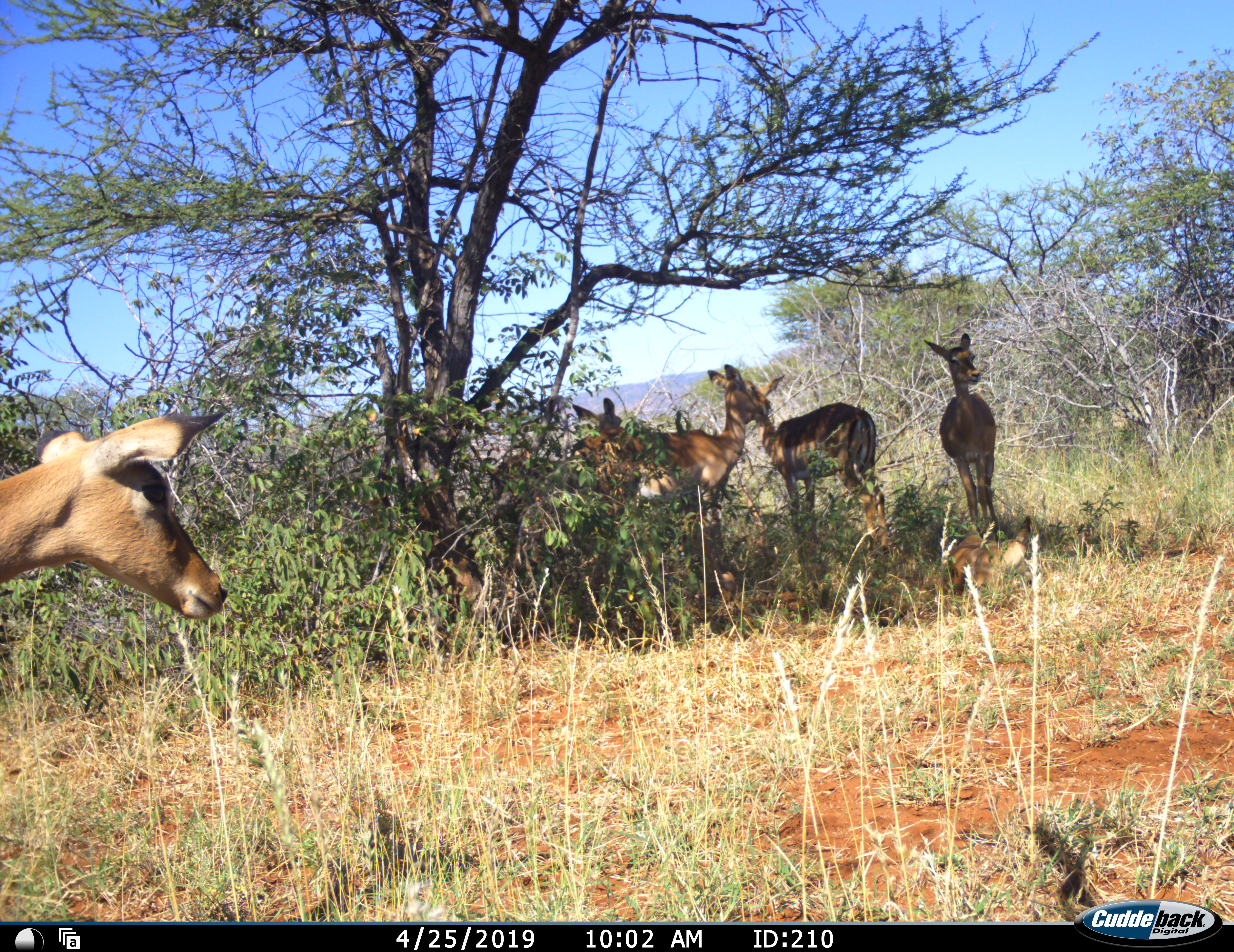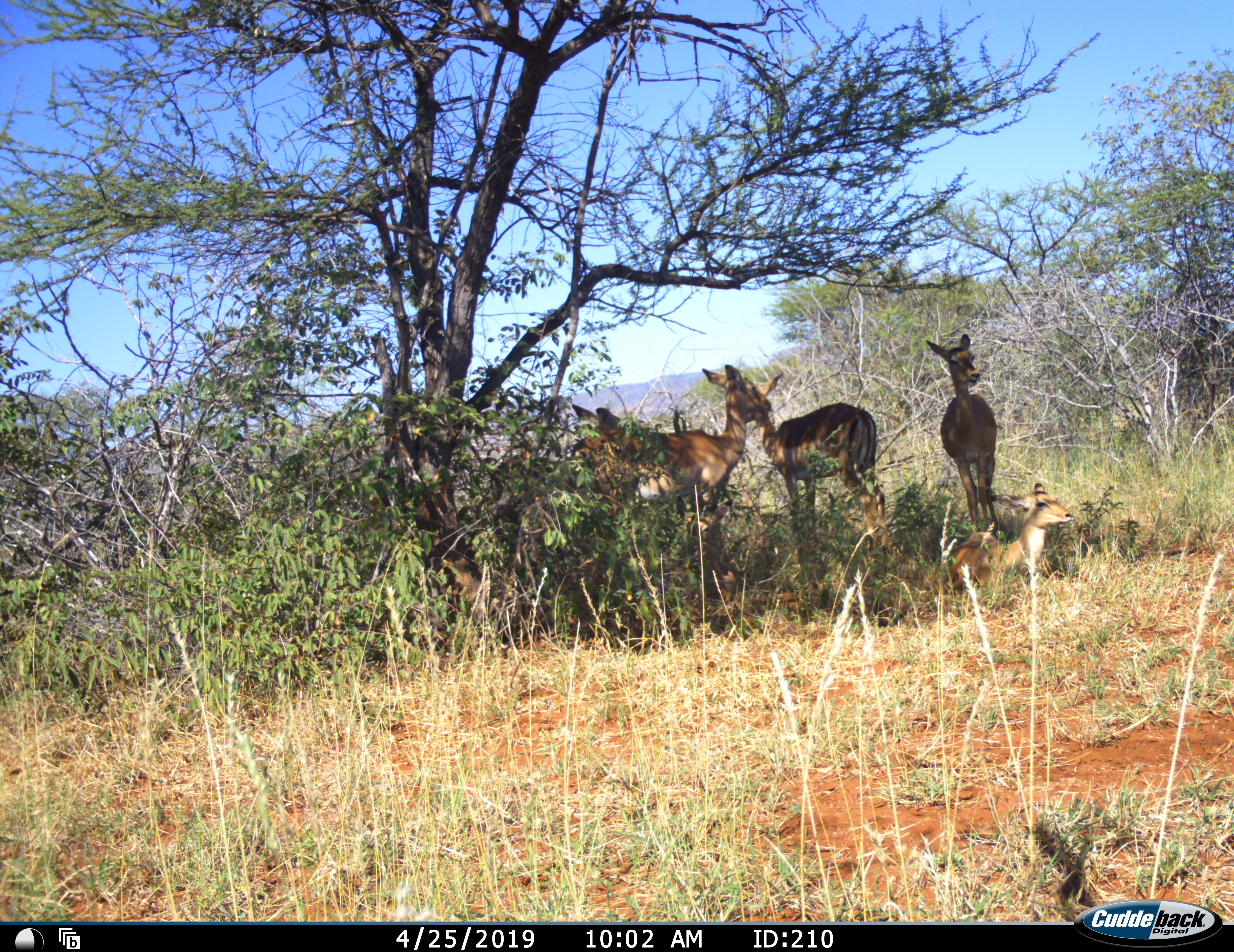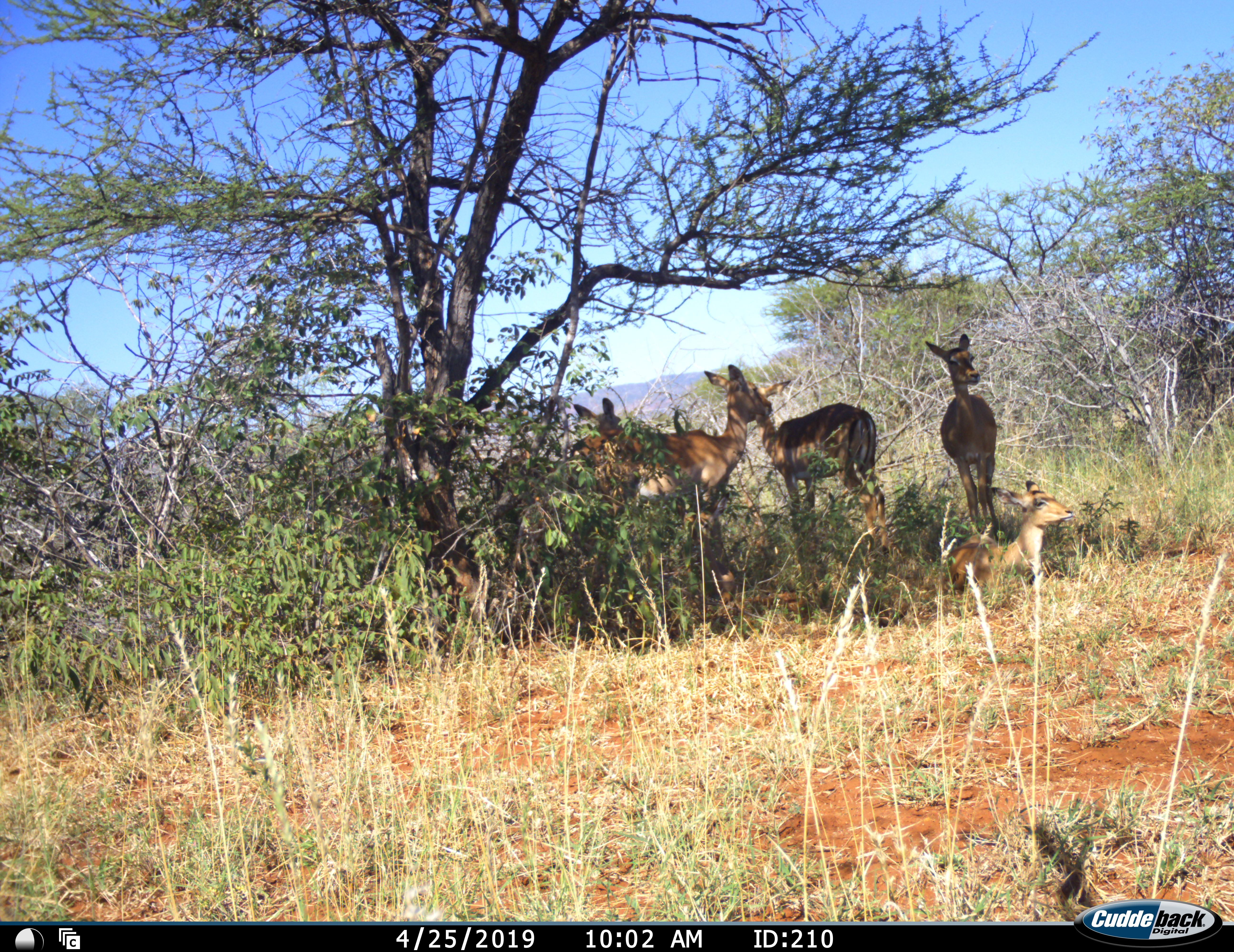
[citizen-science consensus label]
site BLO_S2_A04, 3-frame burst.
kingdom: Animalia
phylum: Chordata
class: Mammalia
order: Artiodactyla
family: Bovidae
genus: Aepyceros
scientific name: Aepyceros melampus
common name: impala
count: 6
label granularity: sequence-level